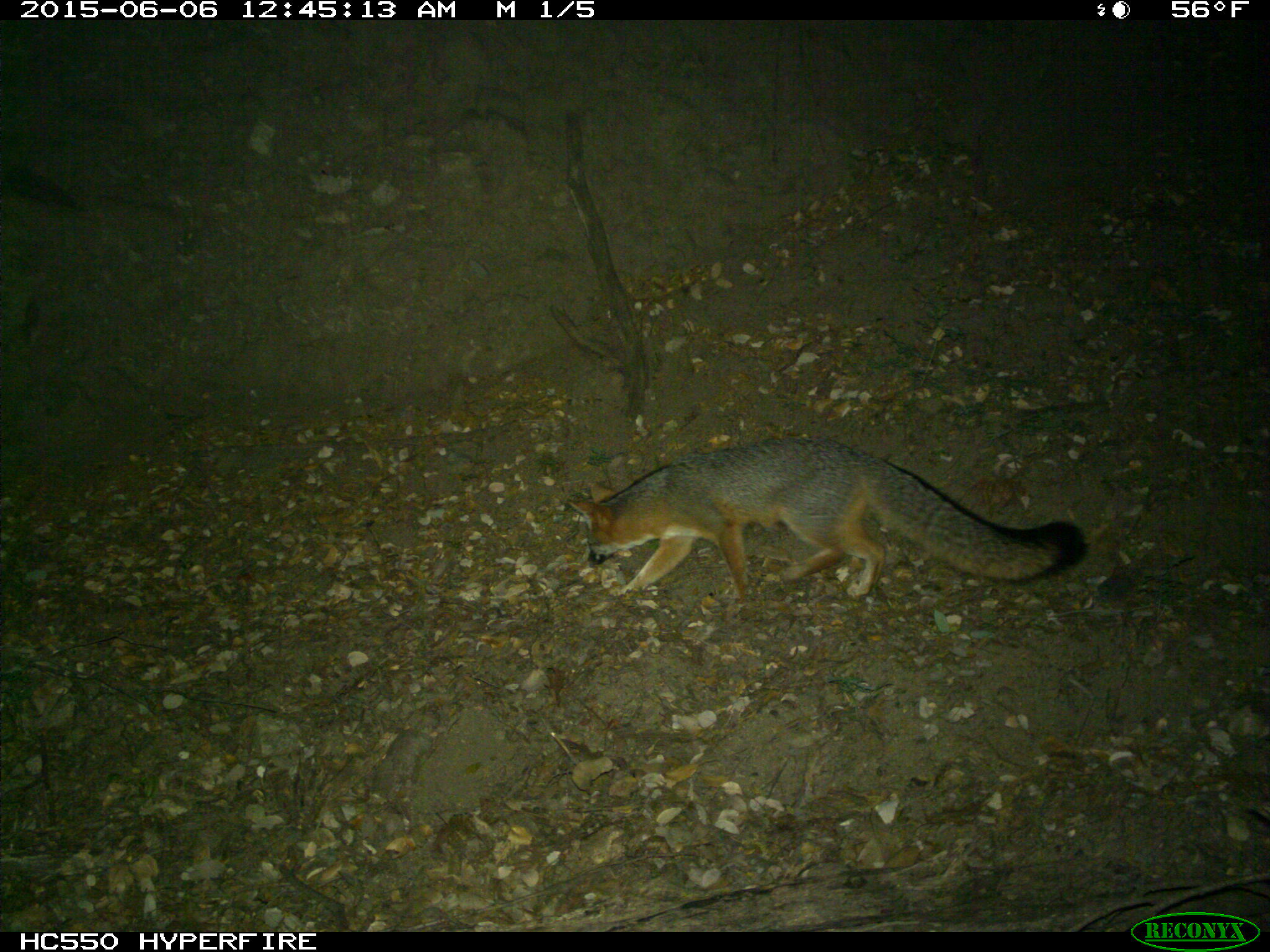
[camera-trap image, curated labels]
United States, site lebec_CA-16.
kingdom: Animalia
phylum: Chordata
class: Mammalia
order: Carnivora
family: Canidae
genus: Urocyon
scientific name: Urocyon cinereoargenteus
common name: gray fox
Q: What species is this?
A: Urocyon cinereoargenteus (gray fox).